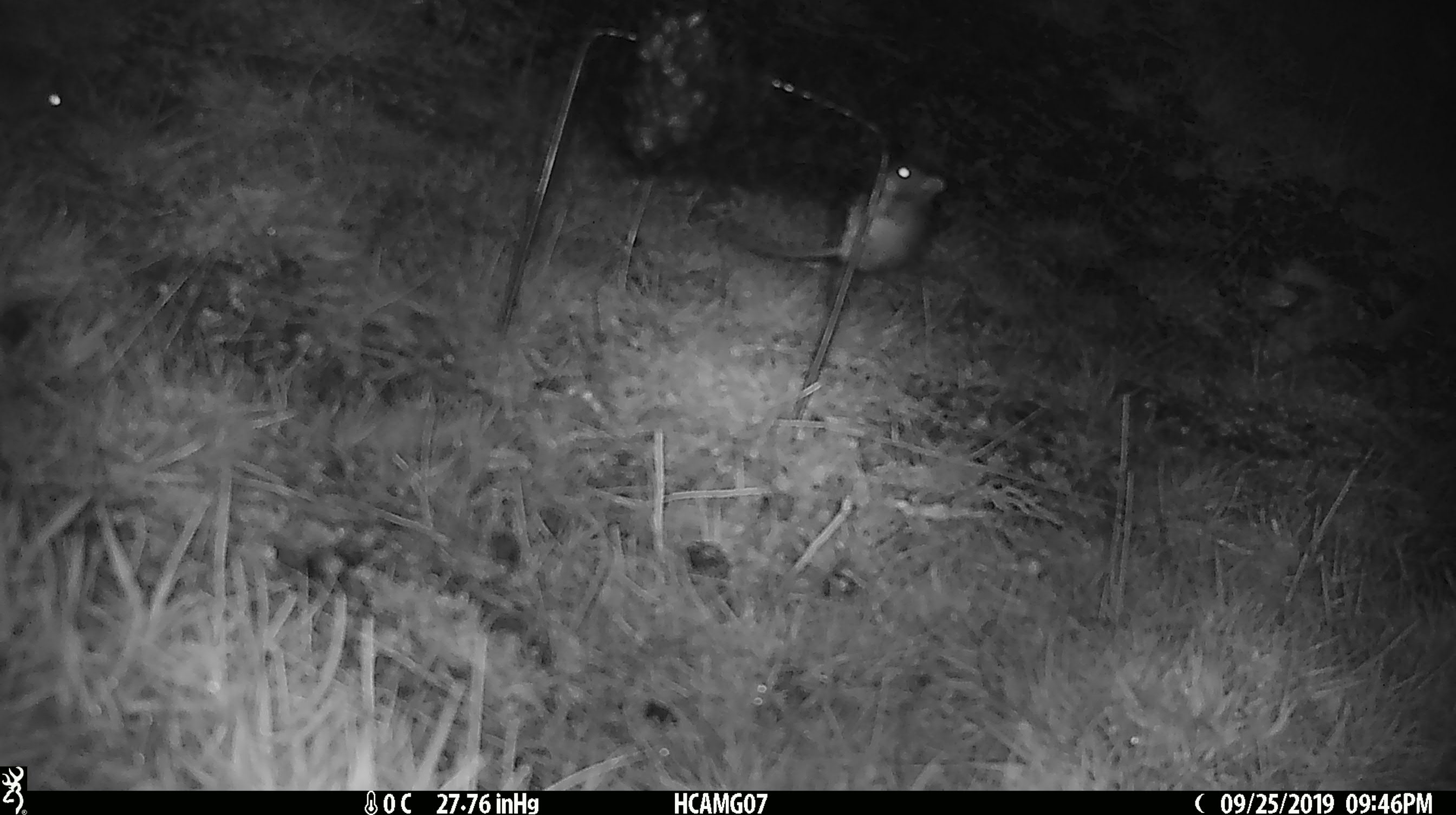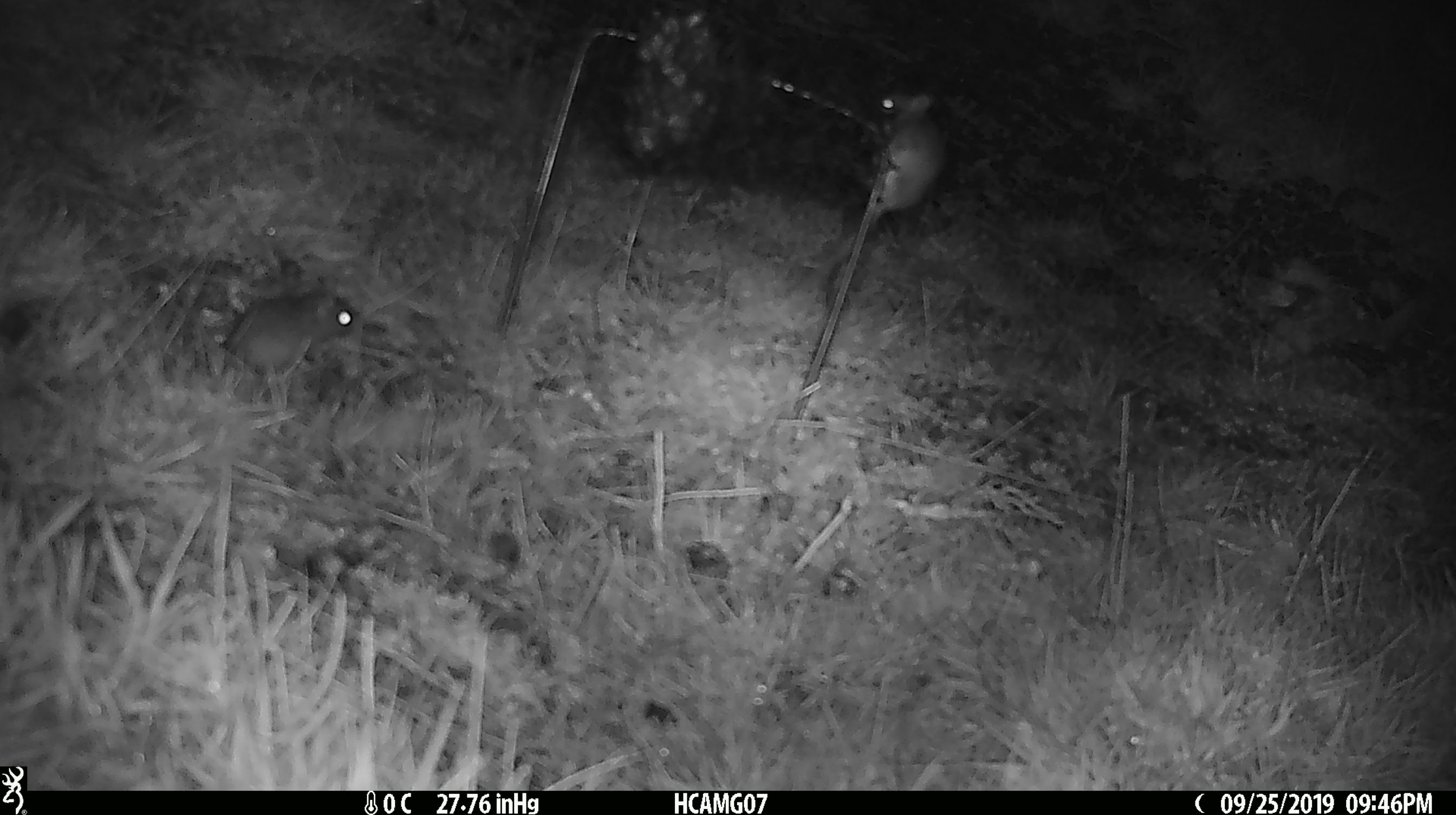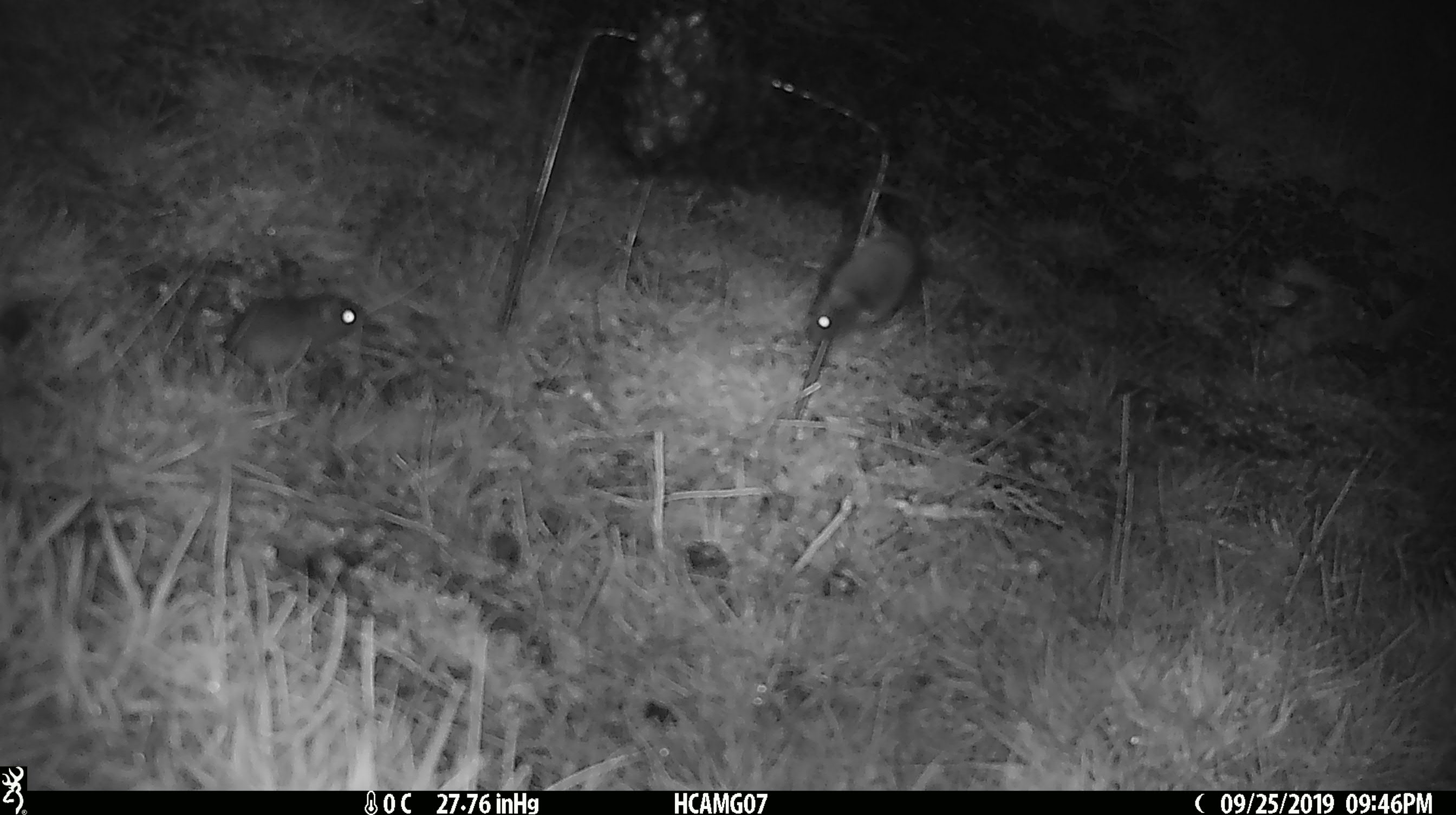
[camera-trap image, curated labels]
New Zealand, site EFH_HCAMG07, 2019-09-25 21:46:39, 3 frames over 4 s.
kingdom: Animalia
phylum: Chordata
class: Mammalia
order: Rodentia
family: Muridae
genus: Mus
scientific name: Mus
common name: mouse